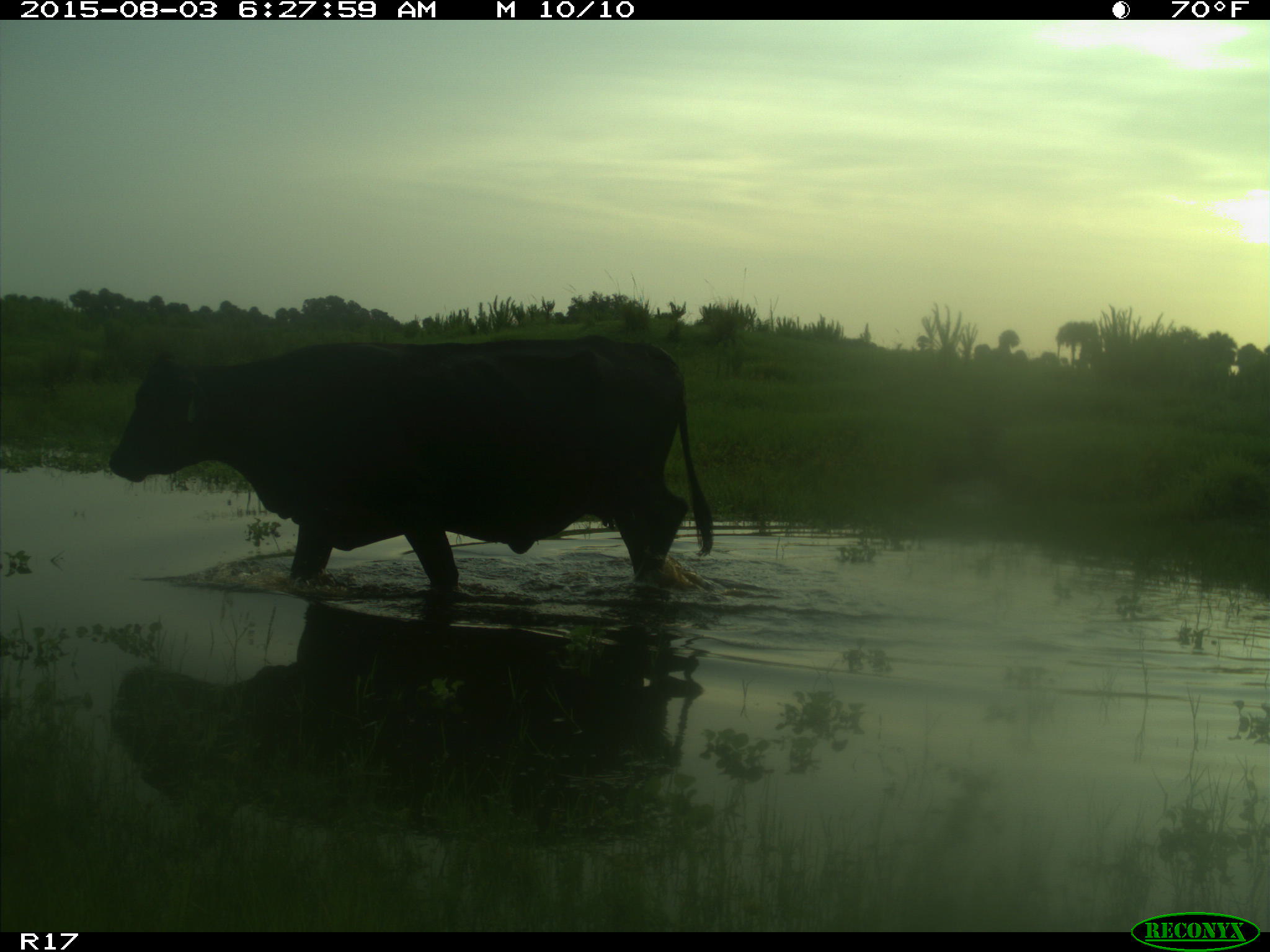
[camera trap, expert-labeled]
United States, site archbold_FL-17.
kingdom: Animalia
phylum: Chordata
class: Mammalia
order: Artiodactyla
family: Bovidae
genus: Bos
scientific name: Bos taurus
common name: domestic cow